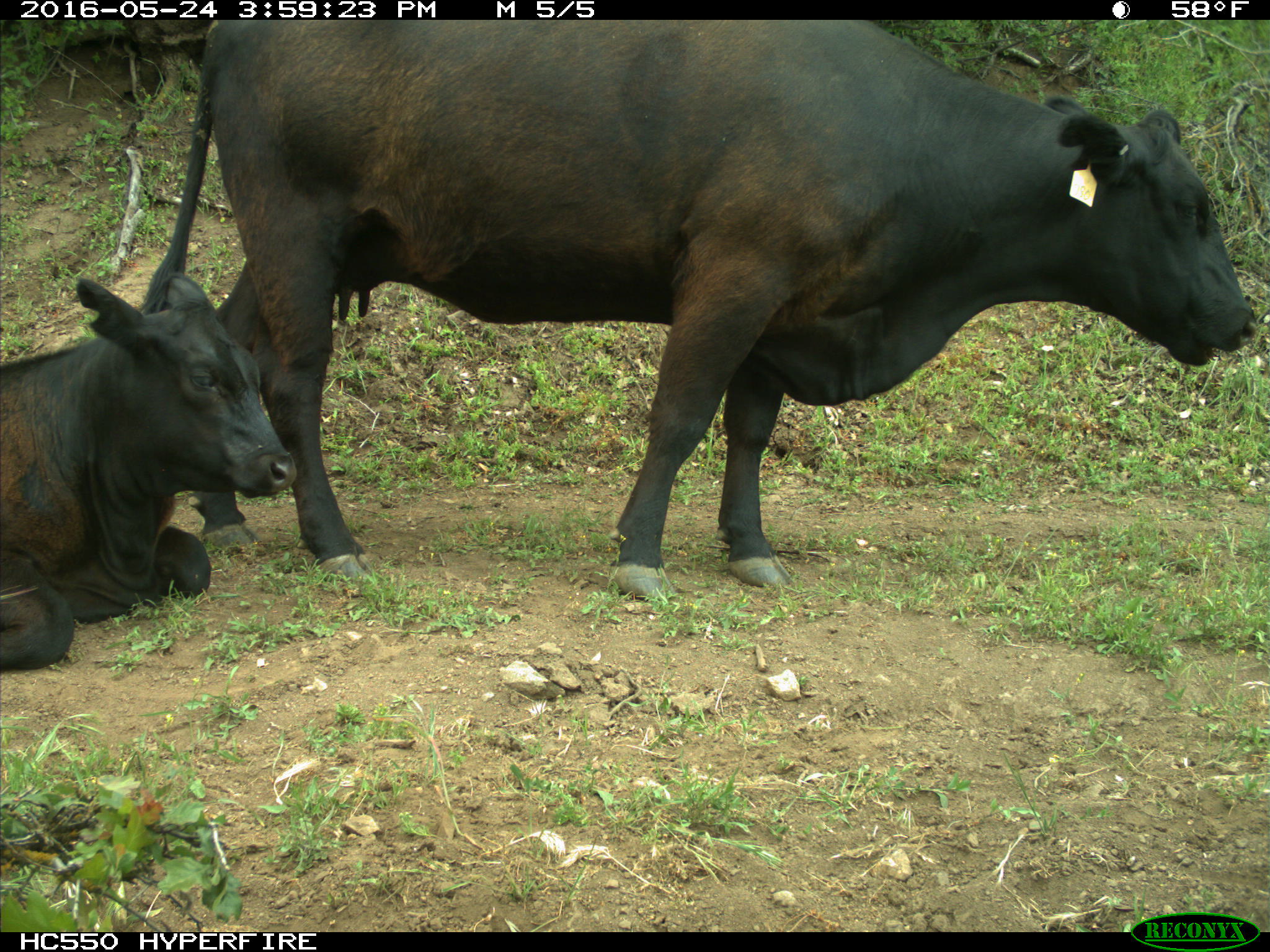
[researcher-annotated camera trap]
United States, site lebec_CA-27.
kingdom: Animalia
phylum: Chordata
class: Mammalia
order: Artiodactyla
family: Bovidae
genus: Bos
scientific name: Bos taurus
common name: domestic cow